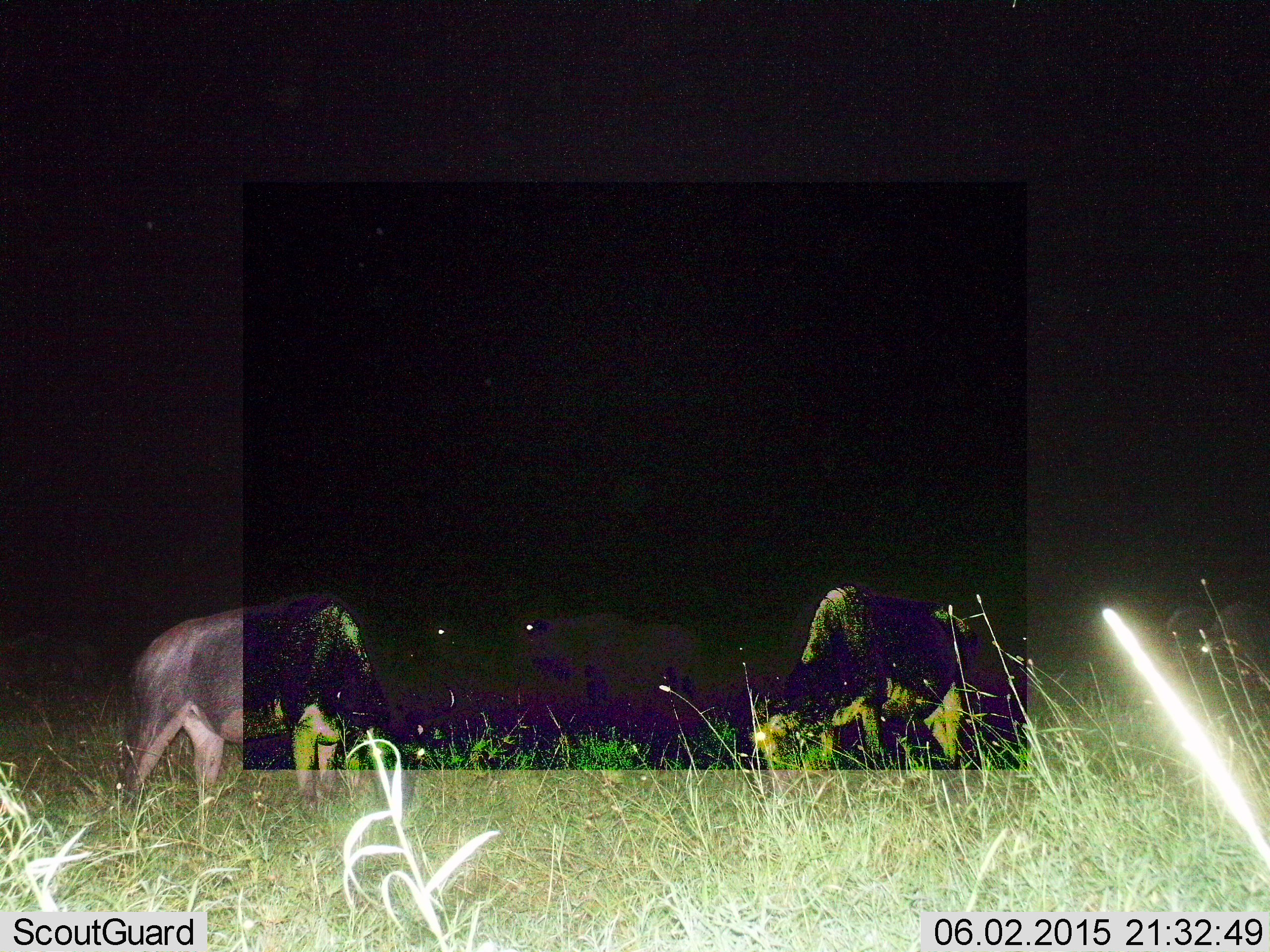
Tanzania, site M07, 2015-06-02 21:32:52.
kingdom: Animalia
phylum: Chordata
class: Mammalia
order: Artiodactyla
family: Bovidae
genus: Connochaetes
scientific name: Connochaetes taurinus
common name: blue wildebeest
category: wildebeest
Wildebeest (blue wildebeest) (Connochaetes taurinus), count 3. Behavior (volunteer vote fractions): standing 40%, resting 0%, moving 0%, interacting 0%. Young present (vote fraction): 0%. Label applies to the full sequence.